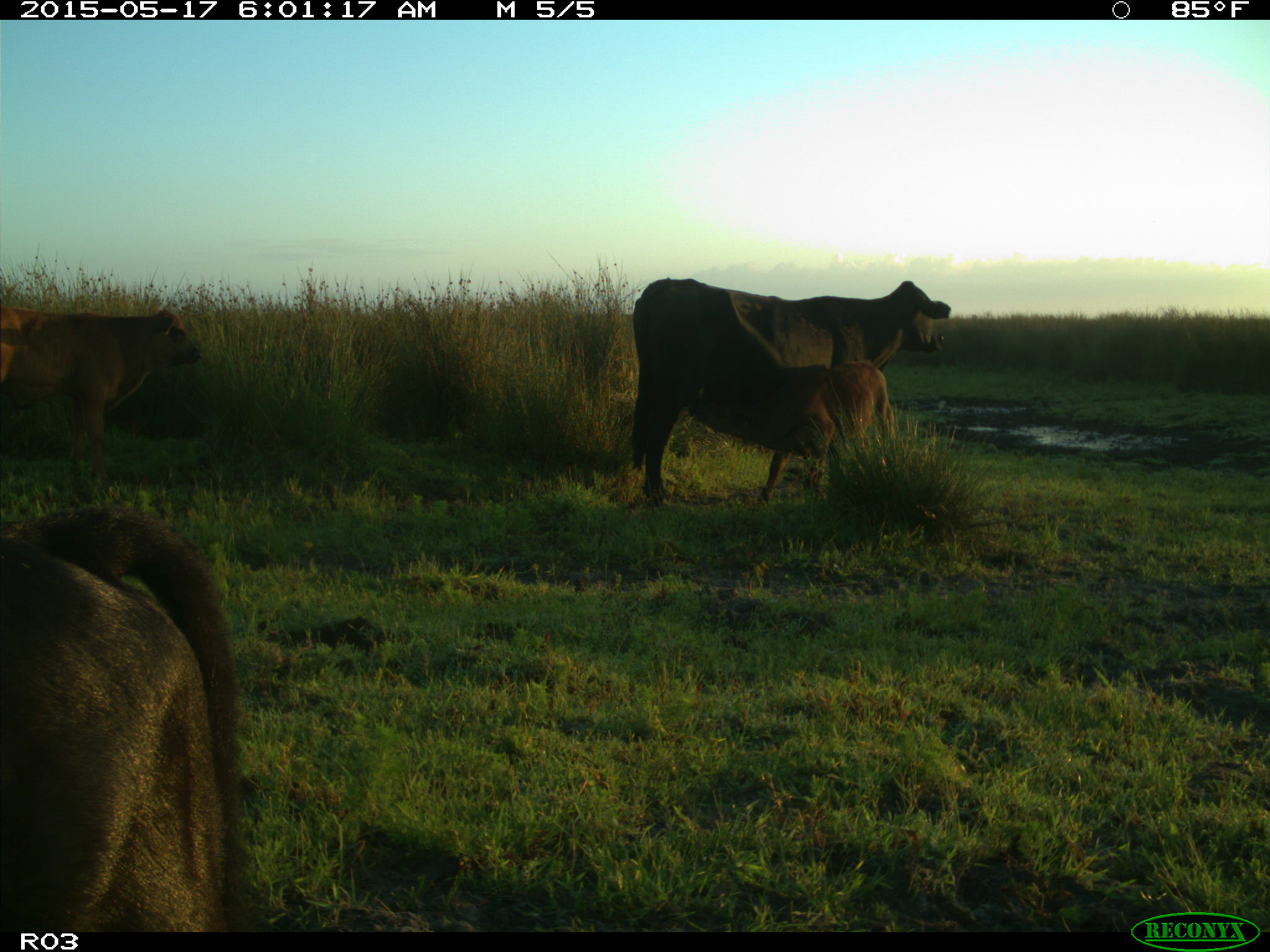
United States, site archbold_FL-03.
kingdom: Animalia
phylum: Chordata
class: Mammalia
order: Artiodactyla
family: Bovidae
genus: Bos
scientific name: Bos taurus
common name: domestic cow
Bos taurus (domestic cow).